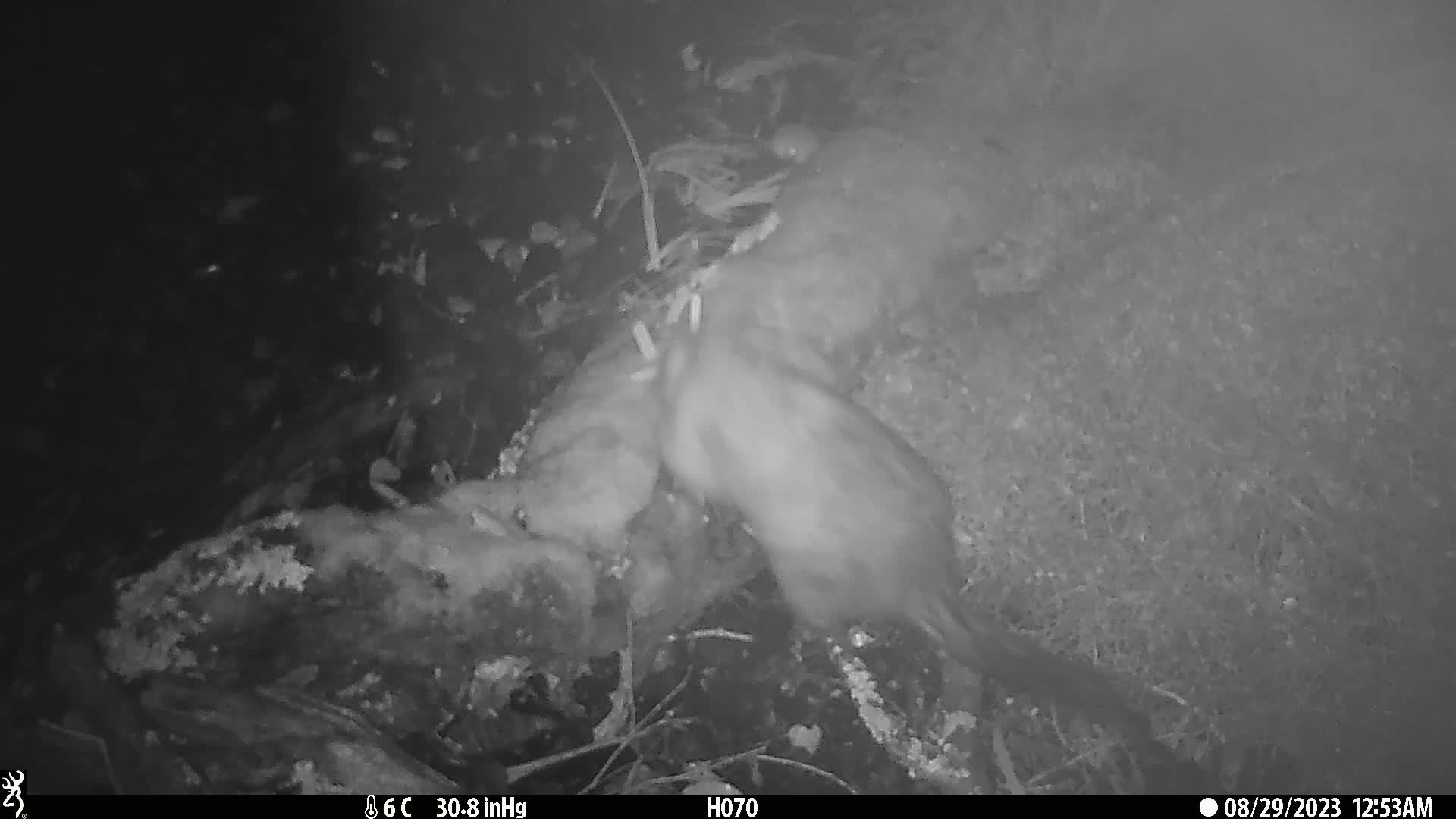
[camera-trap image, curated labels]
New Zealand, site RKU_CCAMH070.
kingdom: Animalia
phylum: Chordata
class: Mammalia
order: Diprotodontia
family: Phalangeridae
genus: Trichosurus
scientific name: Trichosurus vulpecula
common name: common brushtail possum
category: possum